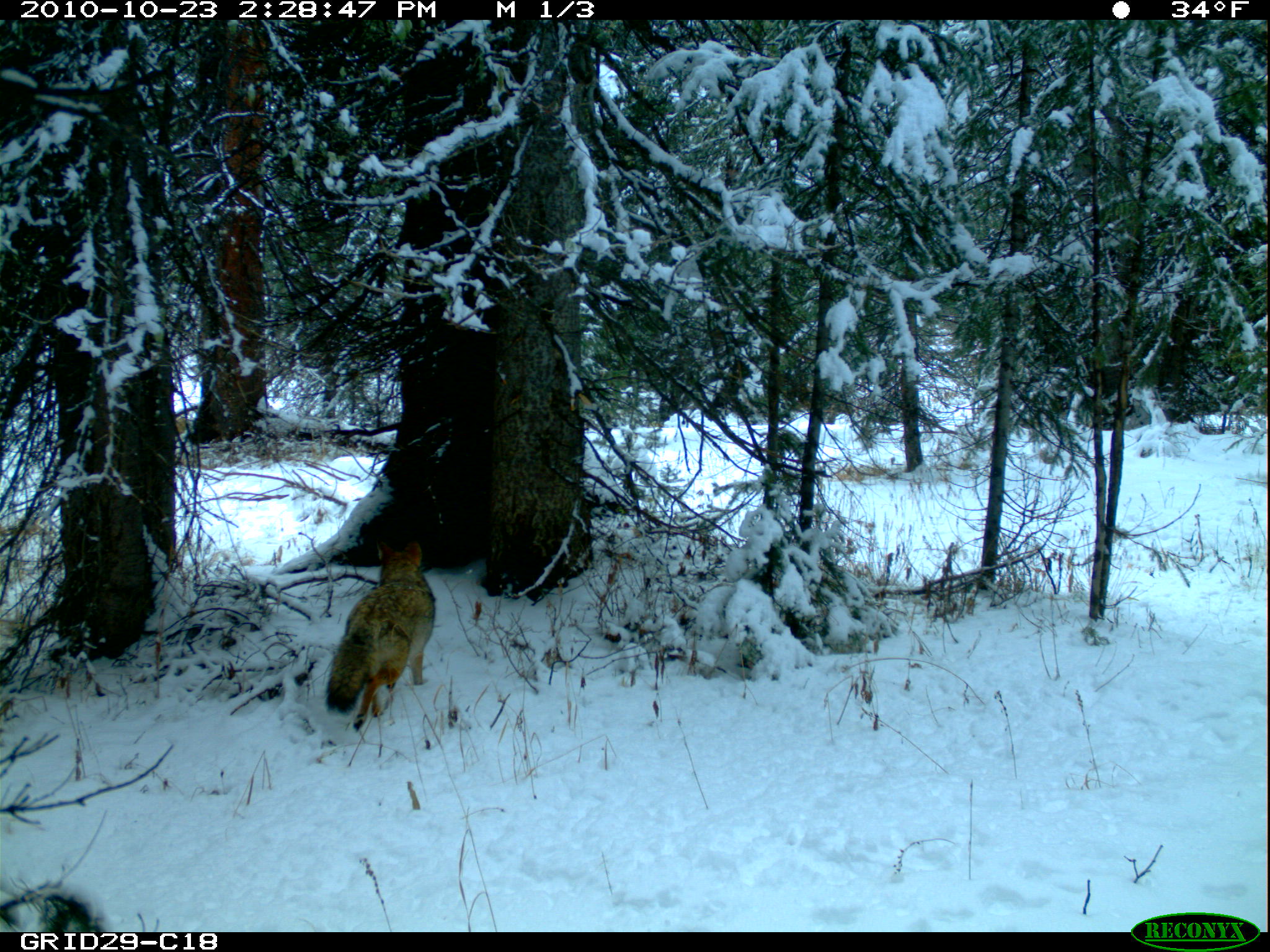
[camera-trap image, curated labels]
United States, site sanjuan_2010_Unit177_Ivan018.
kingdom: Animalia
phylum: Chordata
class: Mammalia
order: Carnivora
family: Canidae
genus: Canis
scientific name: Canis latrans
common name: coyote